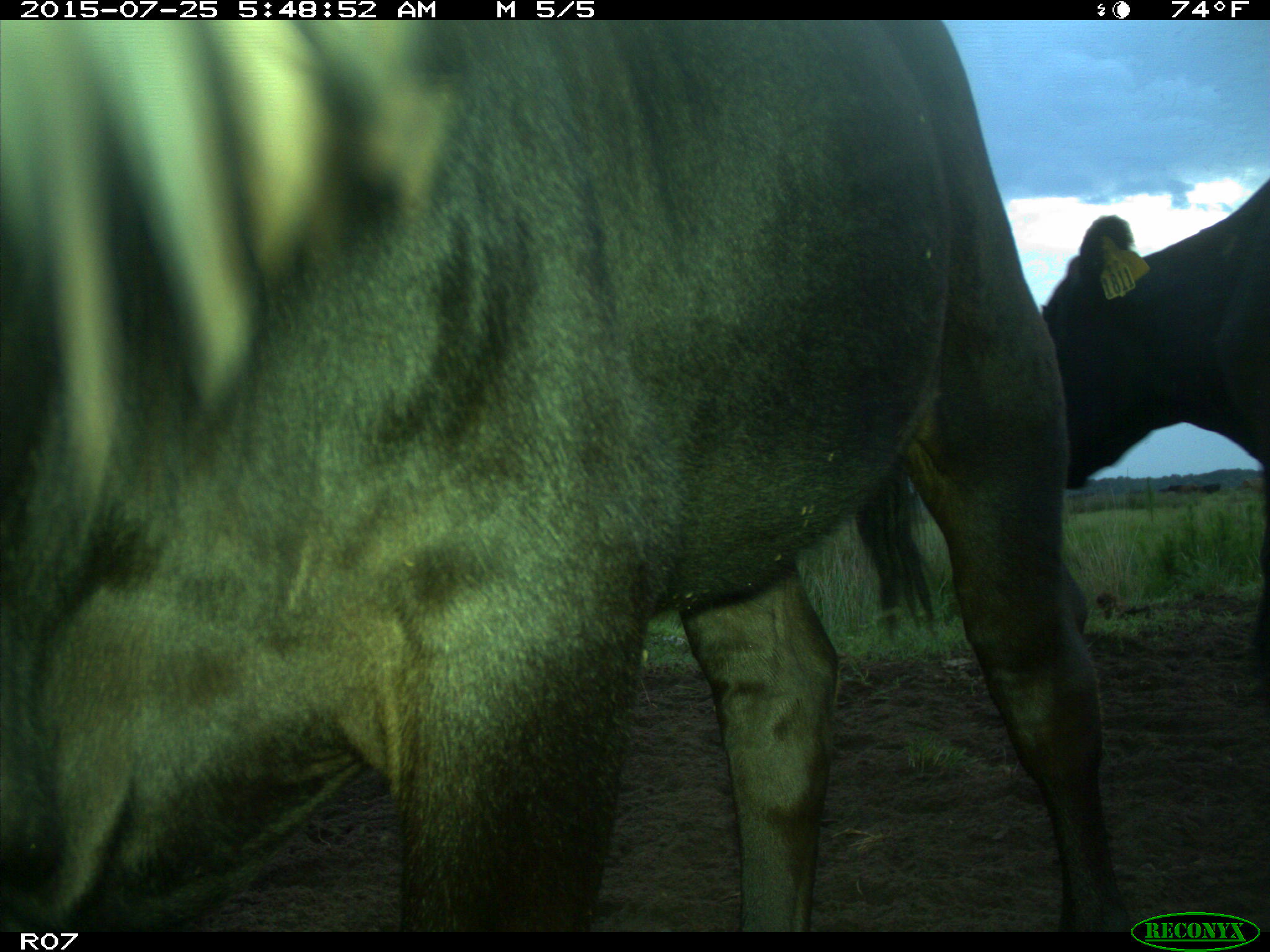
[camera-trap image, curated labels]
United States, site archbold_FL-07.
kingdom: Animalia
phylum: Chordata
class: Mammalia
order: Artiodactyla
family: Bovidae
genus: Bos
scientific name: Bos taurus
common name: domestic cow